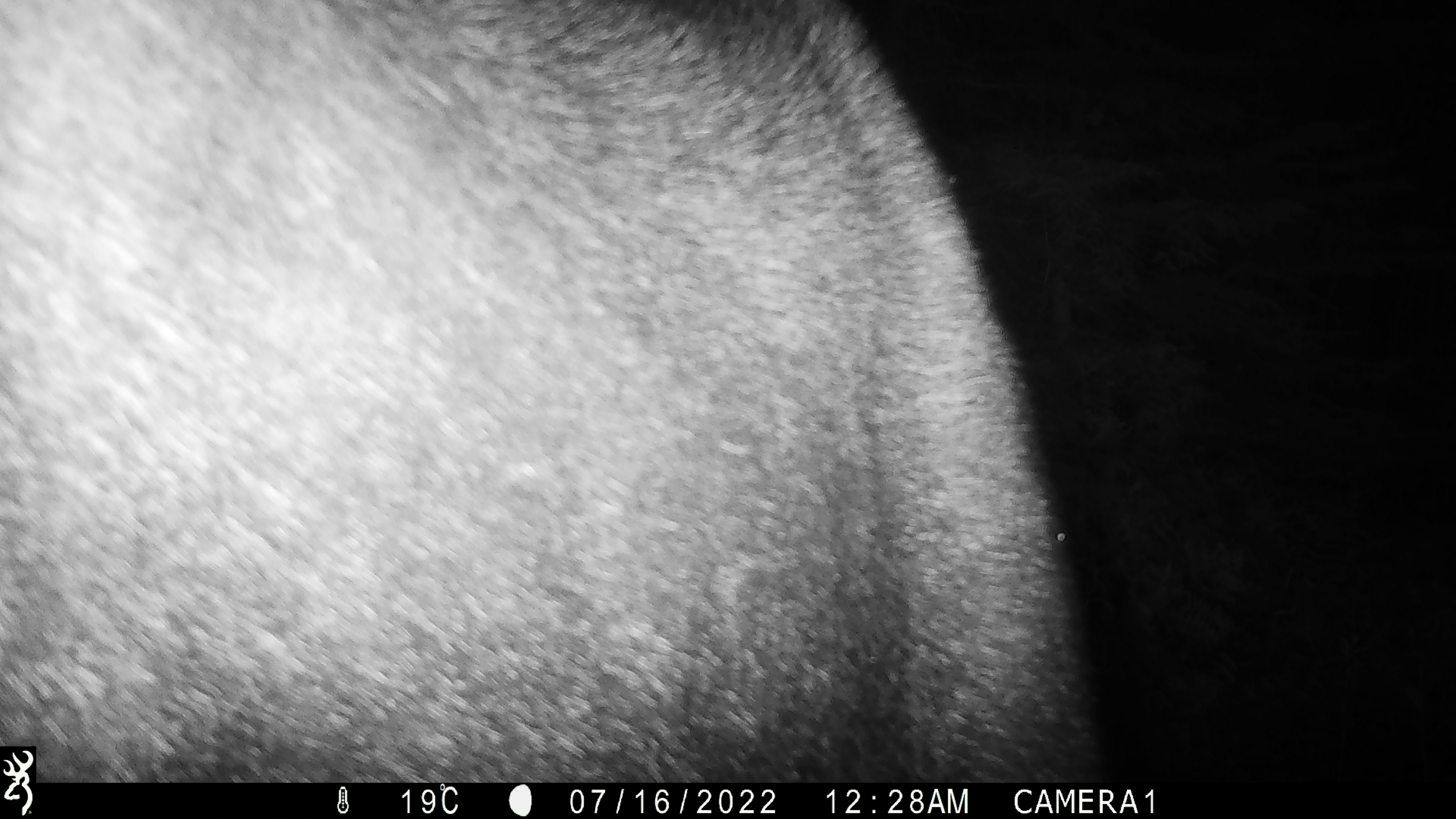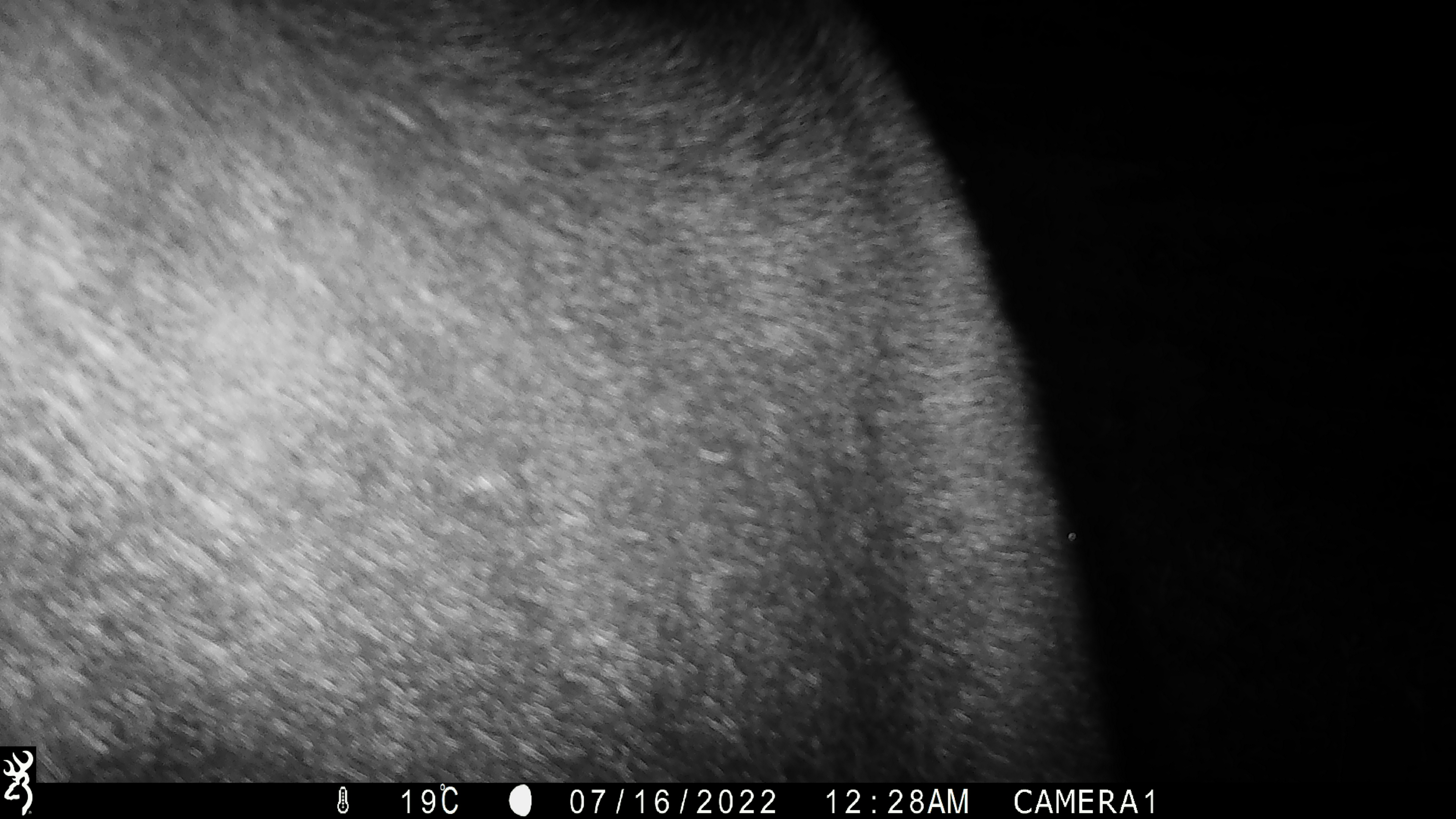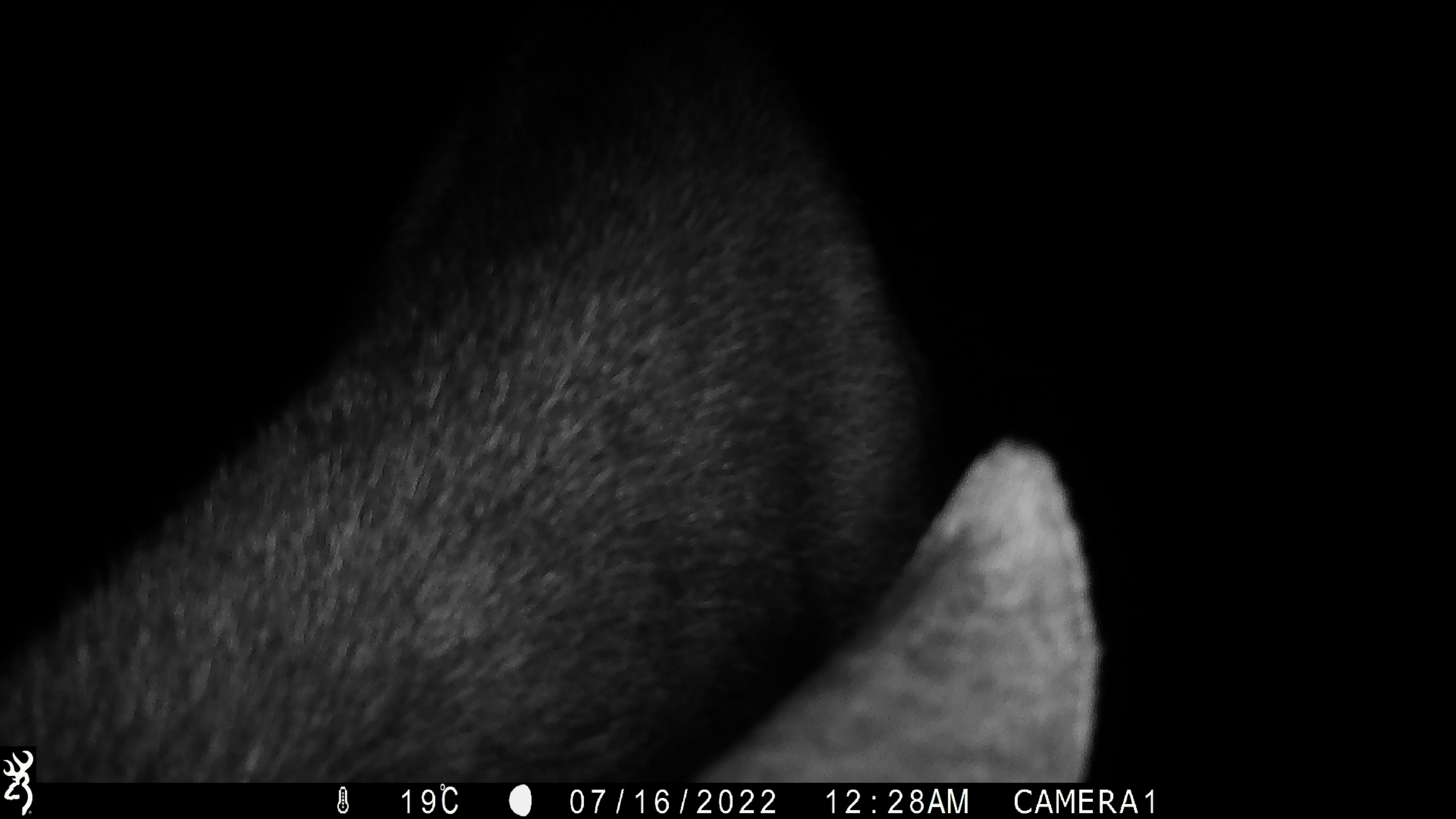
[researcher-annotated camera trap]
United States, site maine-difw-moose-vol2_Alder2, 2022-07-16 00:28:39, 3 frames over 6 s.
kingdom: Animalia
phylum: Chordata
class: Mammalia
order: Artiodactyla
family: Cervidae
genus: Alces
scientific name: Alces alces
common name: moose